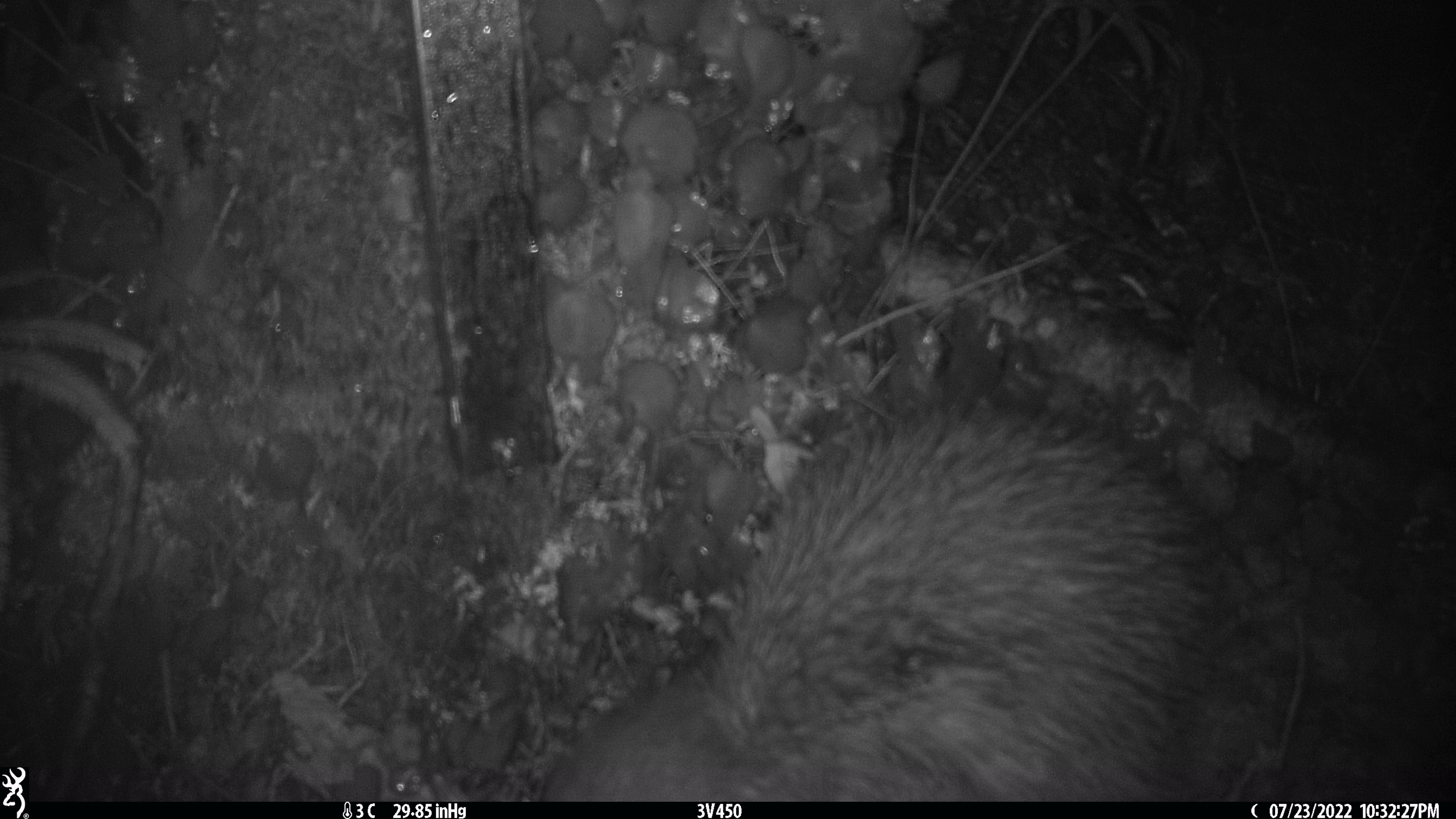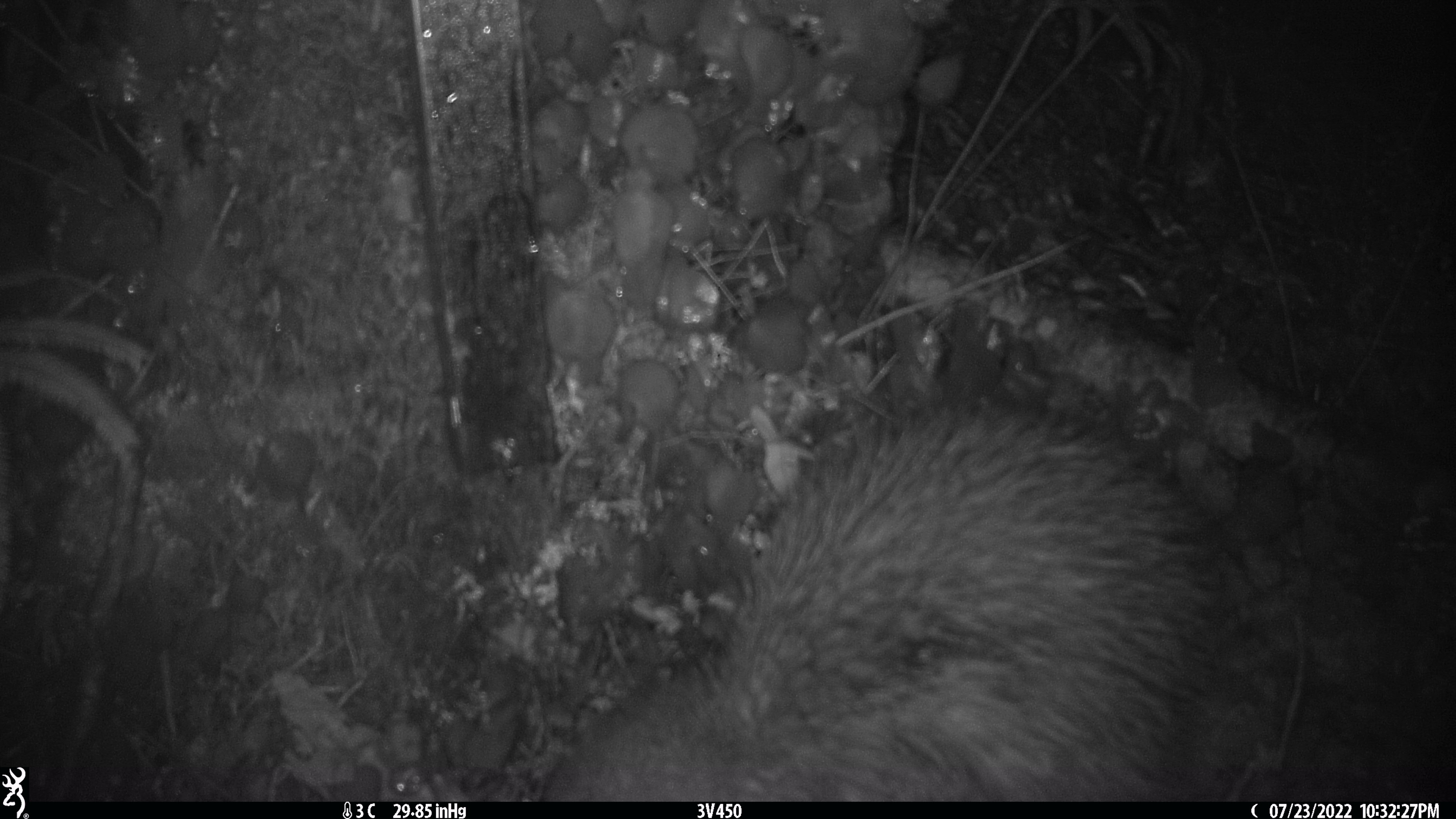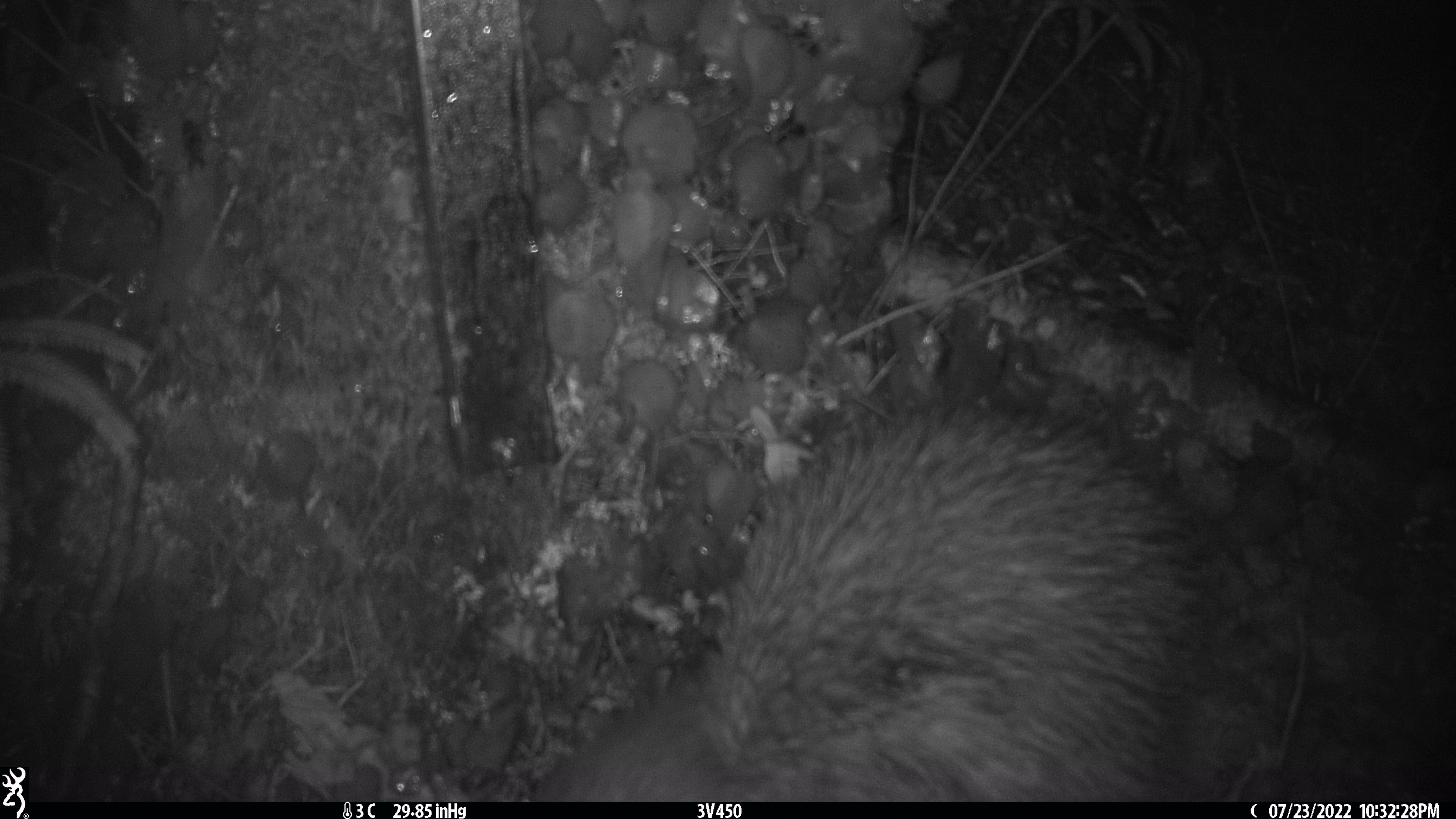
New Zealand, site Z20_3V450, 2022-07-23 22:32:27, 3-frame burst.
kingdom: Animalia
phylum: Chordata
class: Aves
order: Apterygiformes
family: Apterygidae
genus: Apteryx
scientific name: Apteryx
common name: kiwi